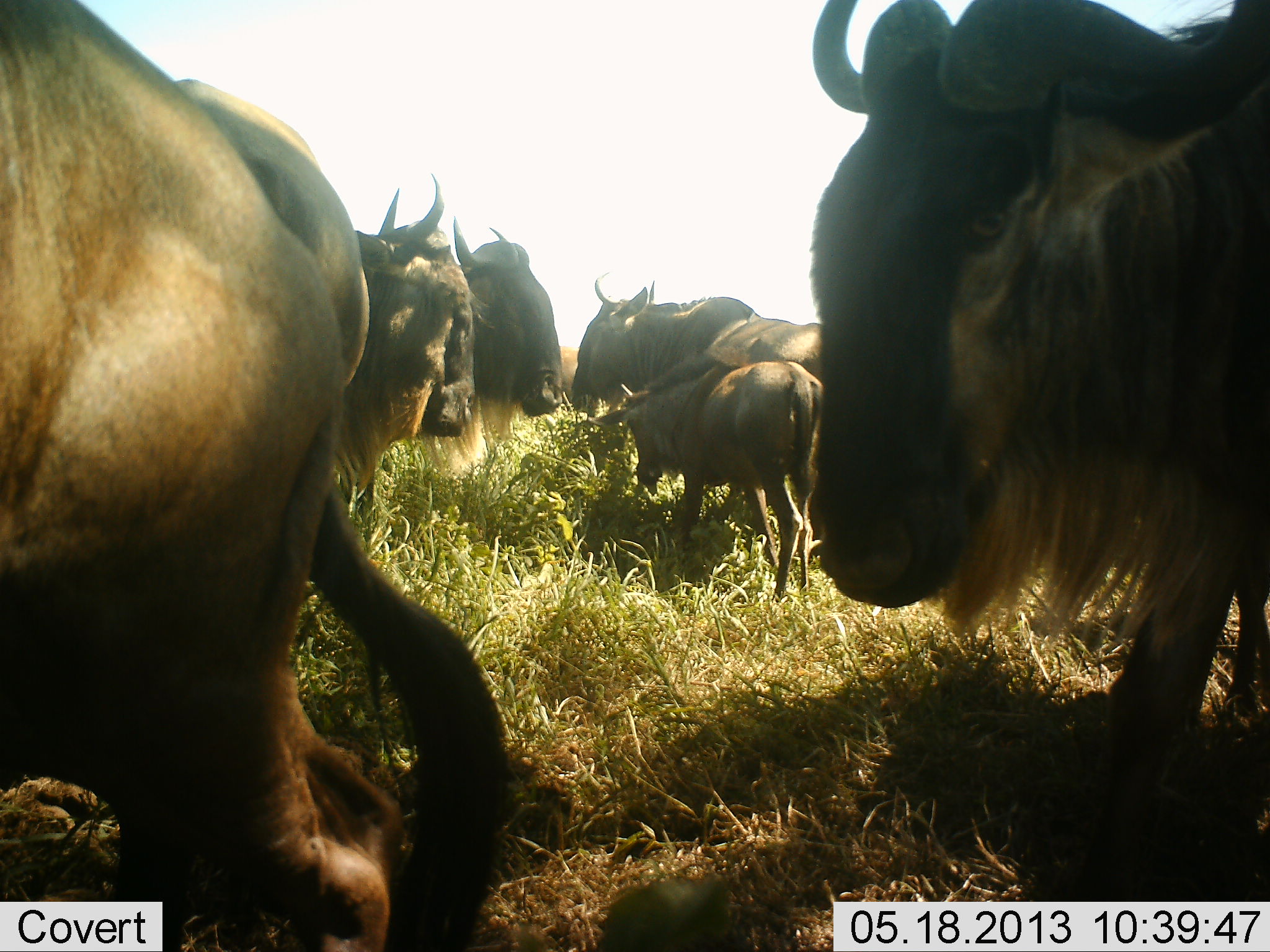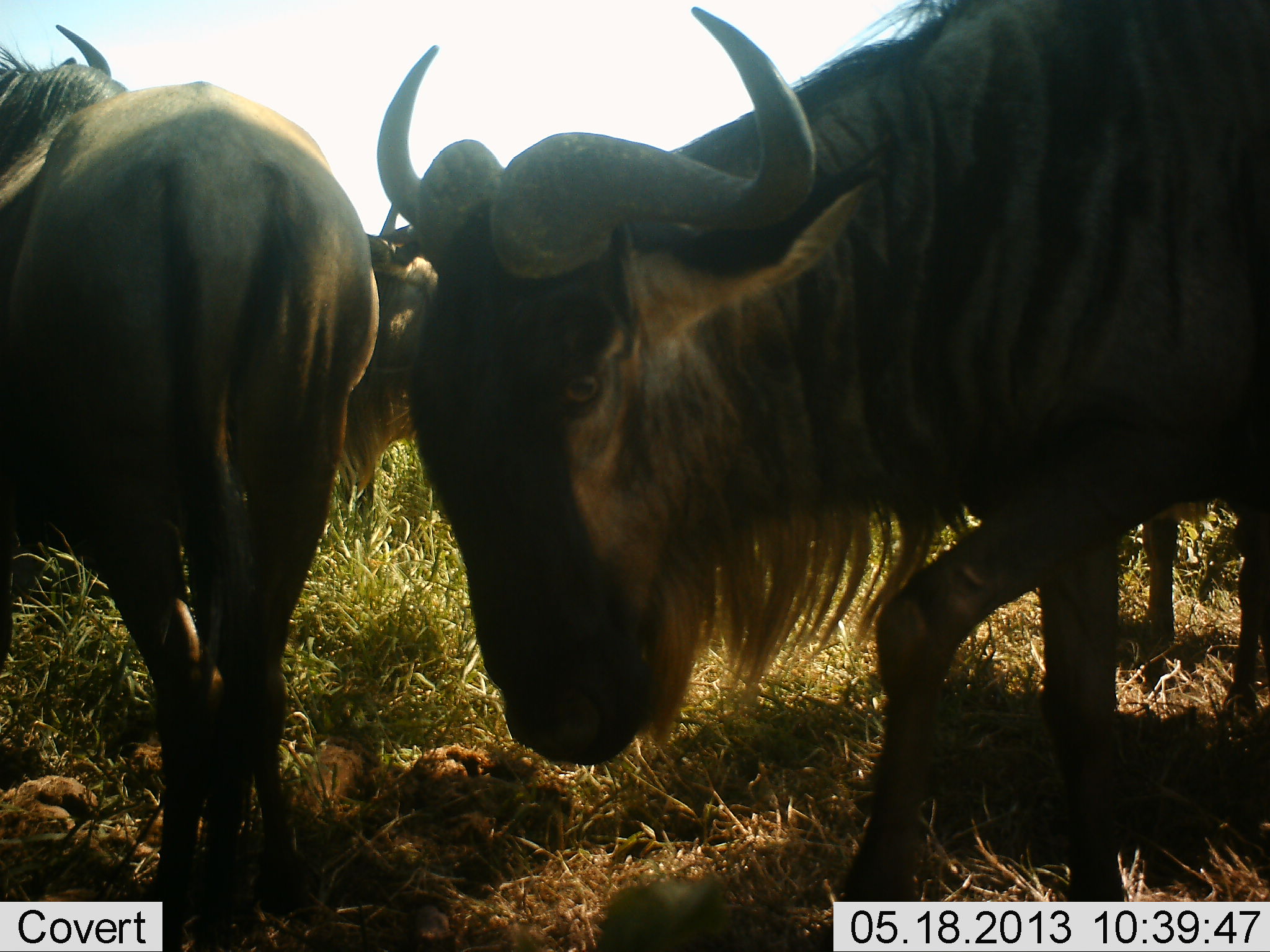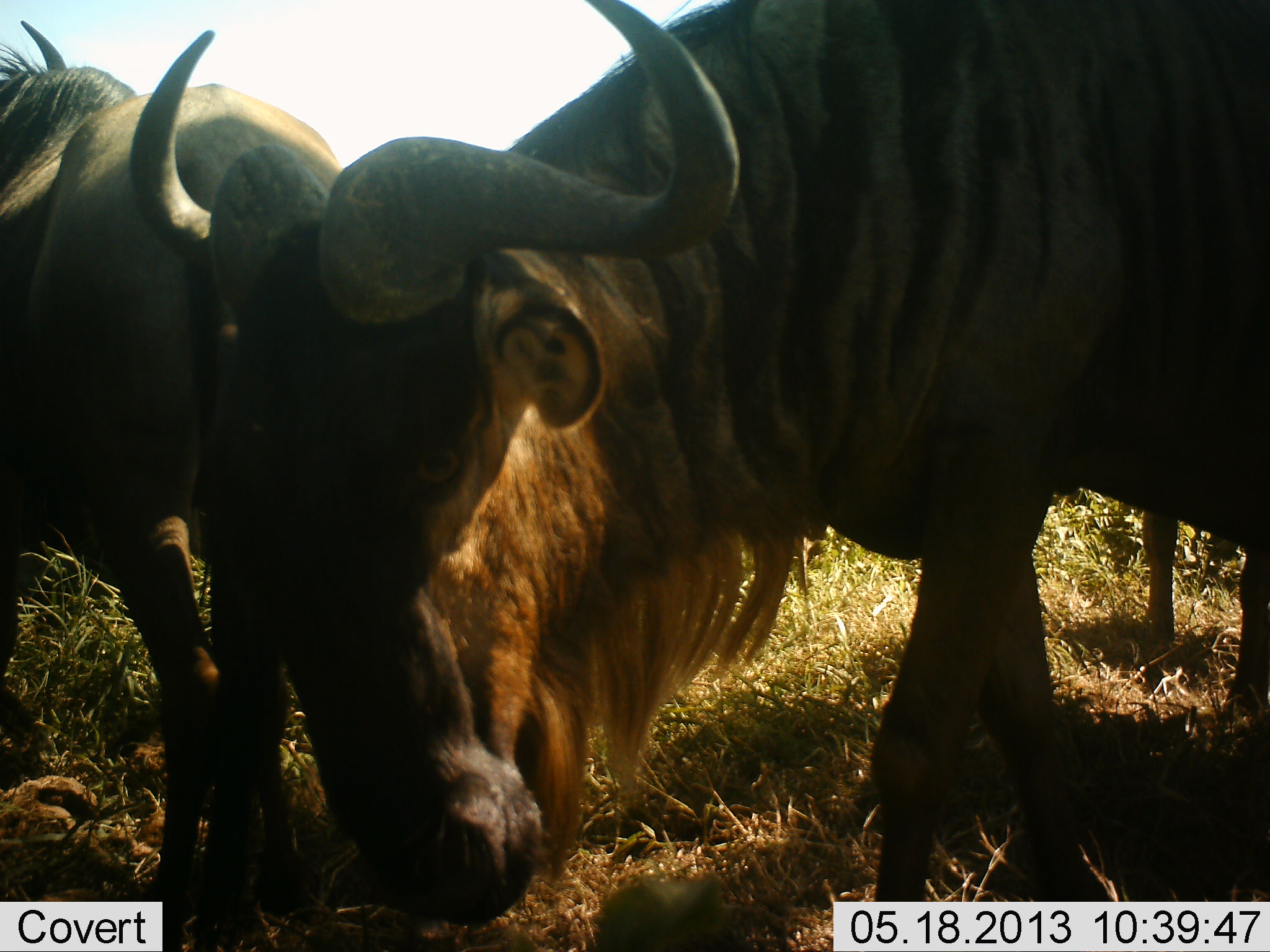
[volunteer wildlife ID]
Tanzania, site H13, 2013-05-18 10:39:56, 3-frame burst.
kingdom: Animalia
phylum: Chordata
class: Mammalia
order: Artiodactyla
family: Bovidae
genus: Connochaetes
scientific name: Connochaetes taurinus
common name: blue wildebeest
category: wildebeest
Wildebeest (blue wildebeest) (Connochaetes taurinus), count 6. Behavior (volunteer vote fractions): standing 72%, resting 0%, moving 56%, interacting 6%. Young present (vote fraction): 56%. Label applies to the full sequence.